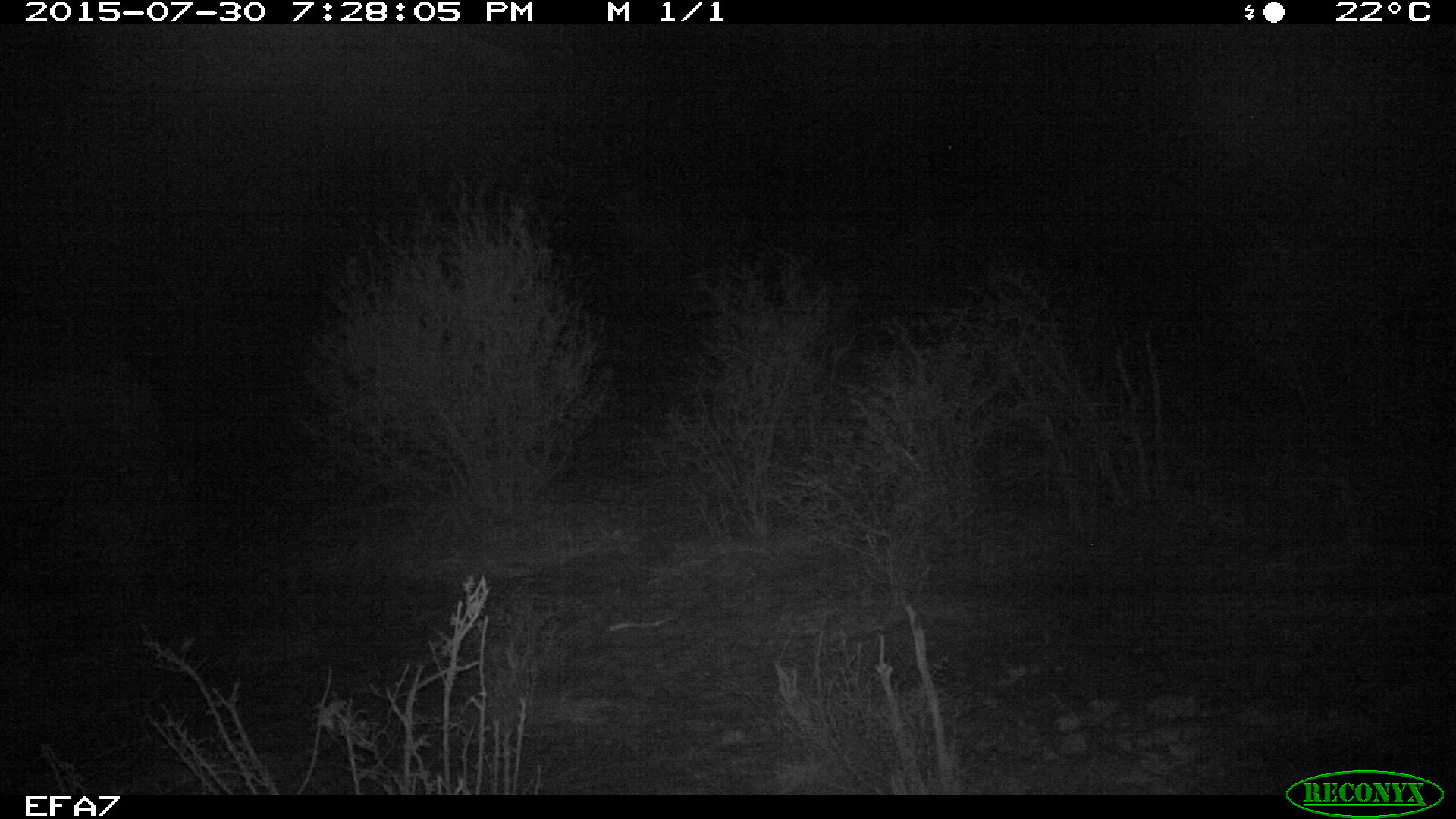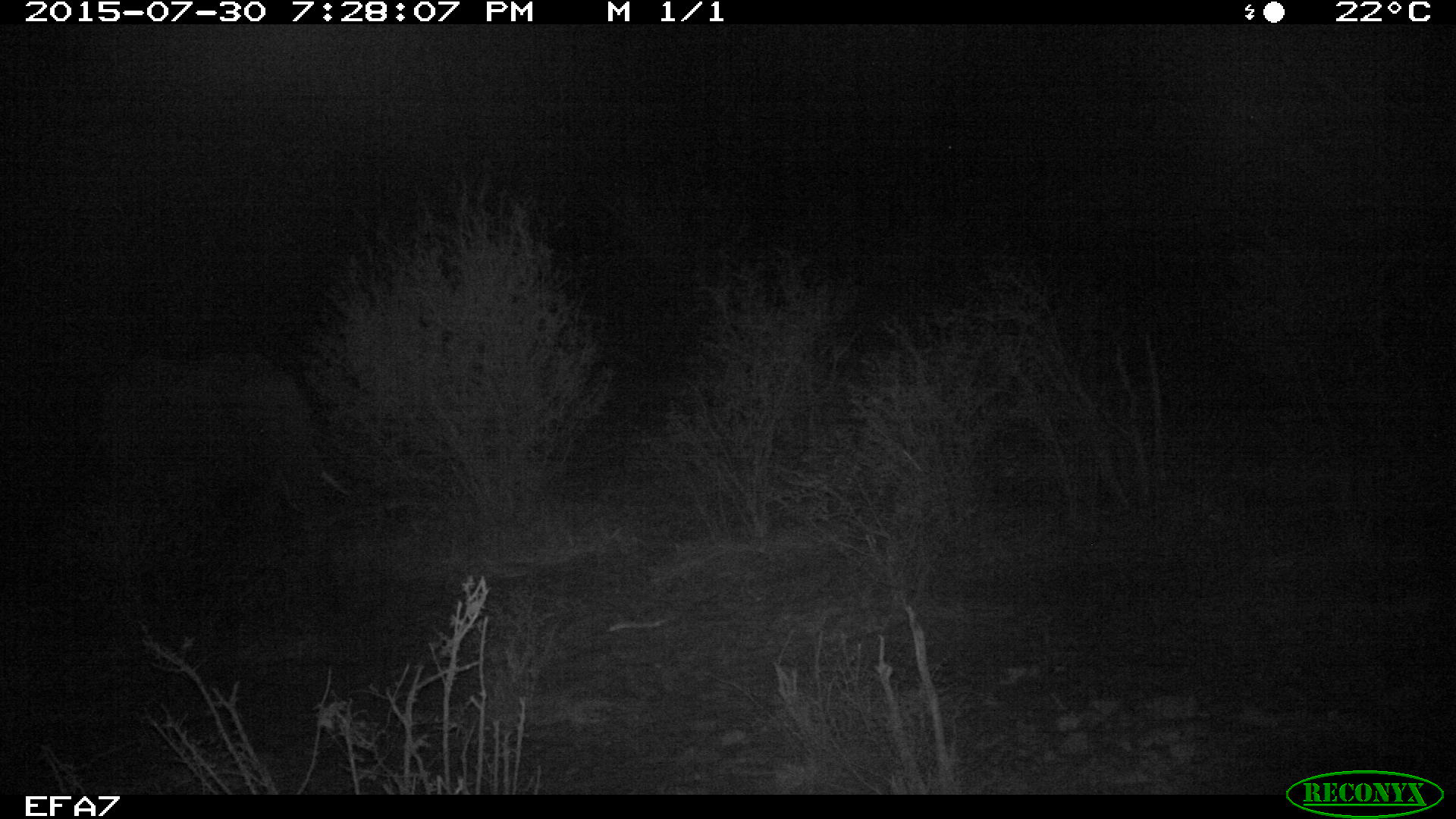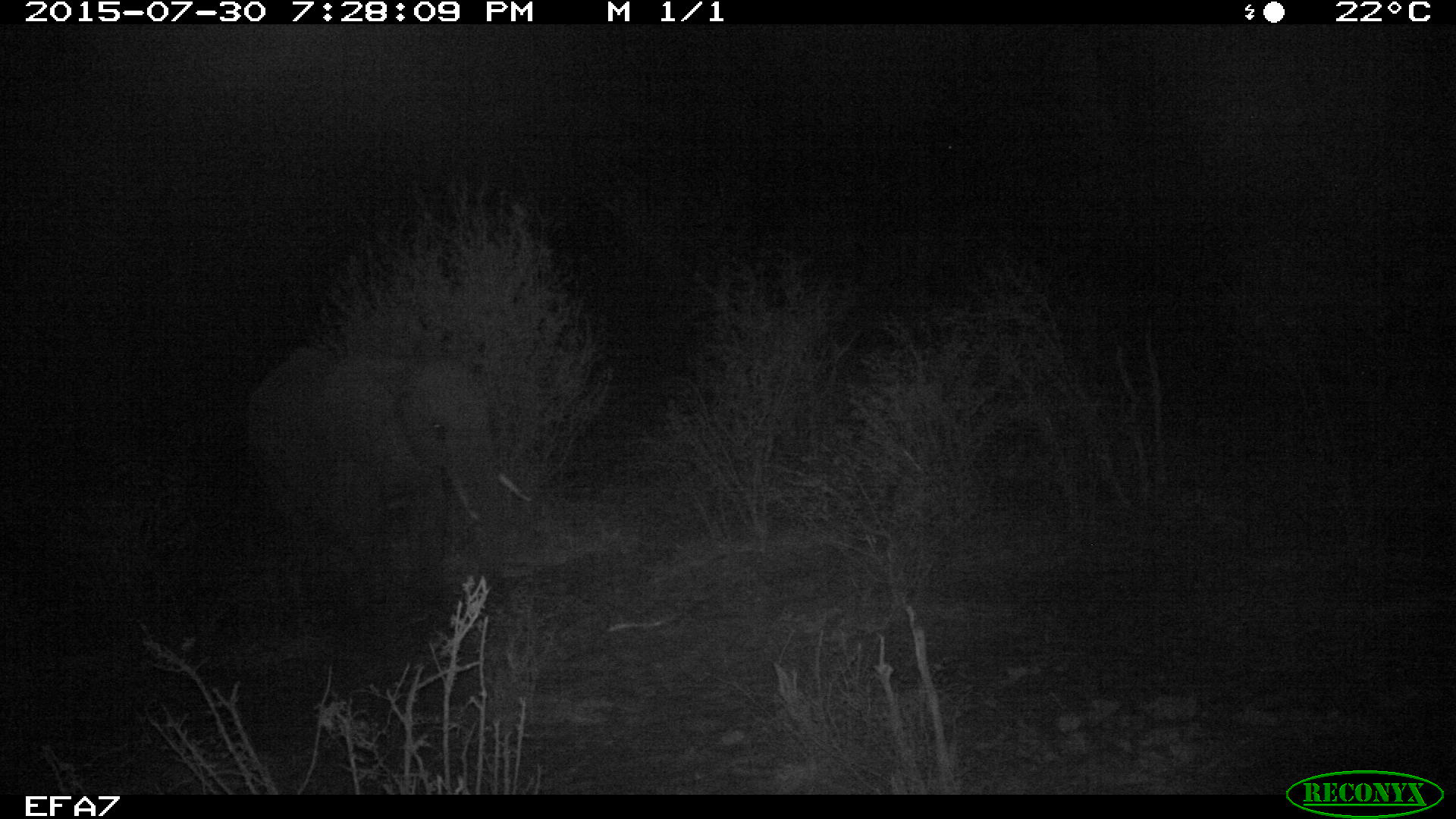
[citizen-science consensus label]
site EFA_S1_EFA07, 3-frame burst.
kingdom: Animalia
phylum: Chordata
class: Mammalia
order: Proboscidea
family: Elephantidae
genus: Loxodonta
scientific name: Loxodonta africana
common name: african bush elephant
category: elephant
Elephant (african bush elephant) (Loxodonta africana), count 1. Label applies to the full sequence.